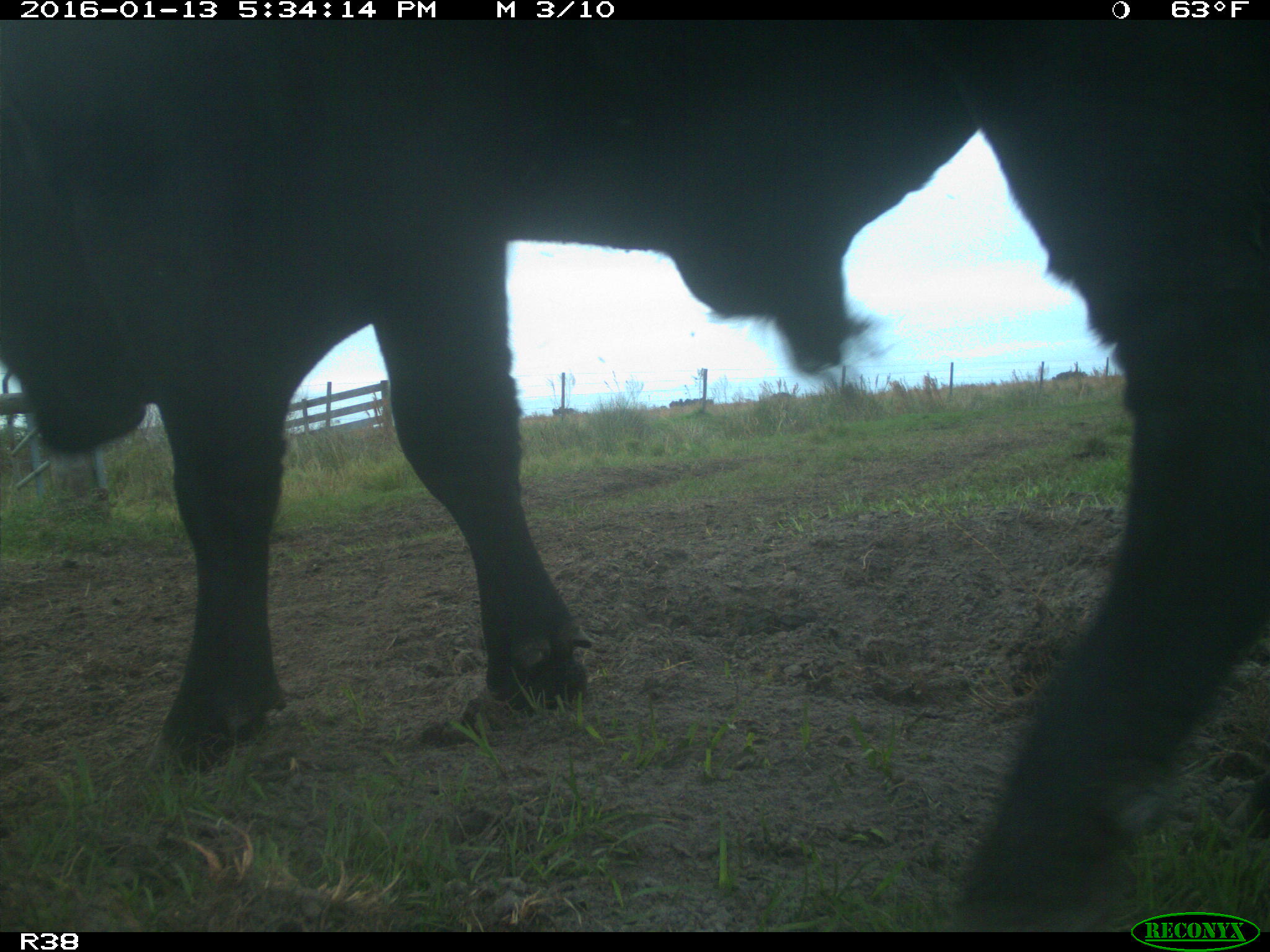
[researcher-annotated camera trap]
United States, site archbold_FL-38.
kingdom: Animalia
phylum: Chordata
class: Mammalia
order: Artiodactyla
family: Bovidae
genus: Bos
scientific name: Bos taurus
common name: domestic cow